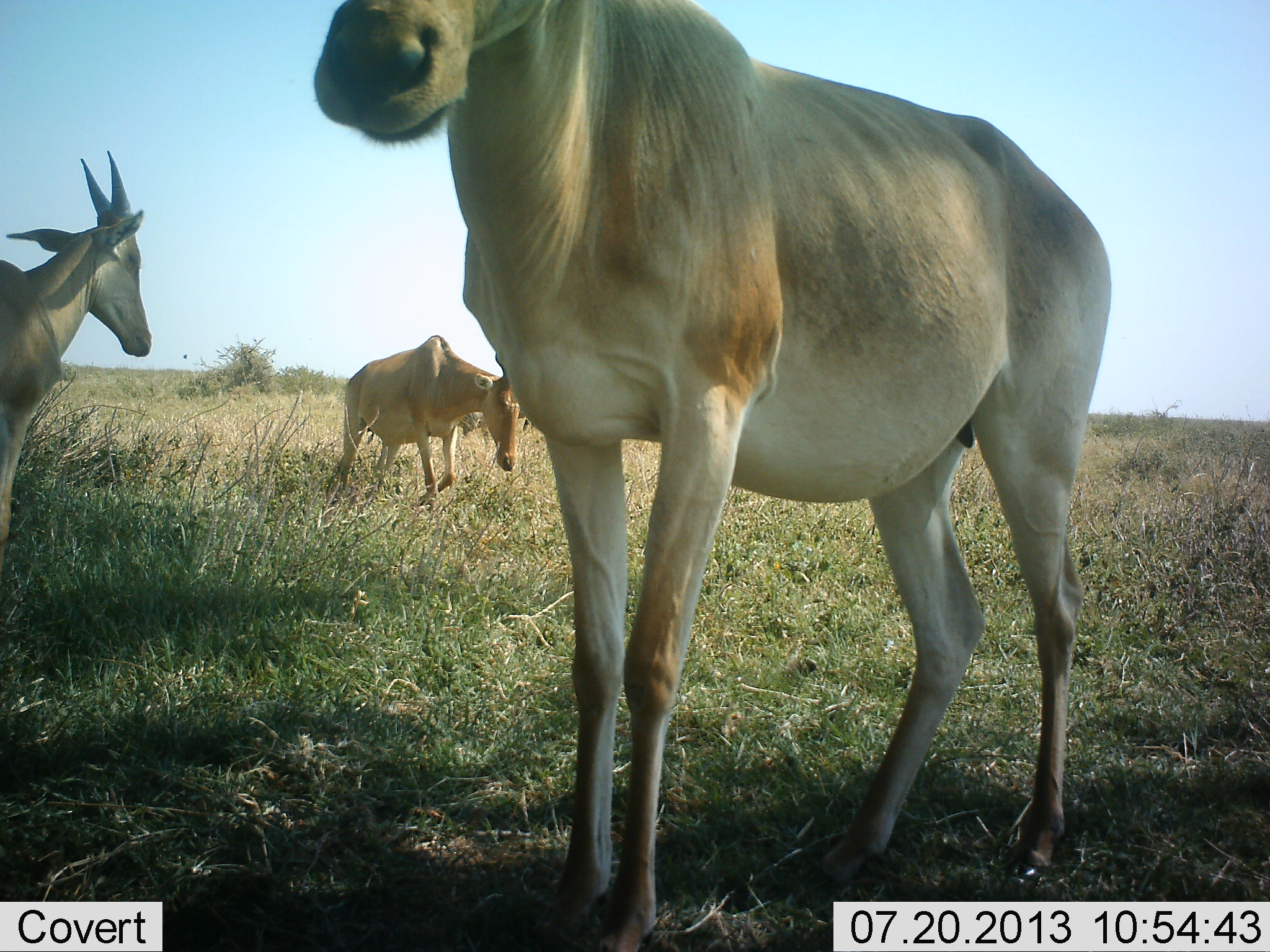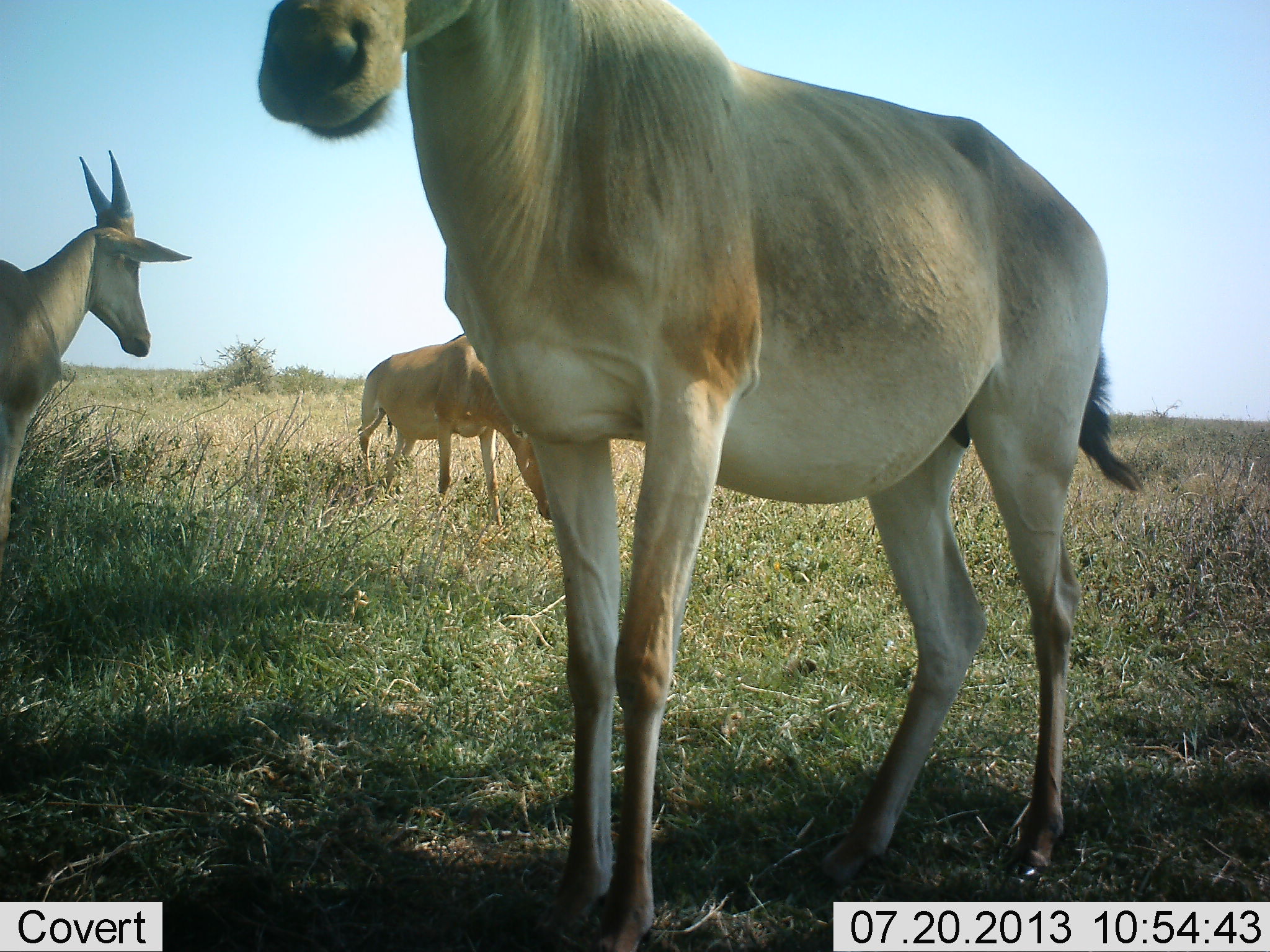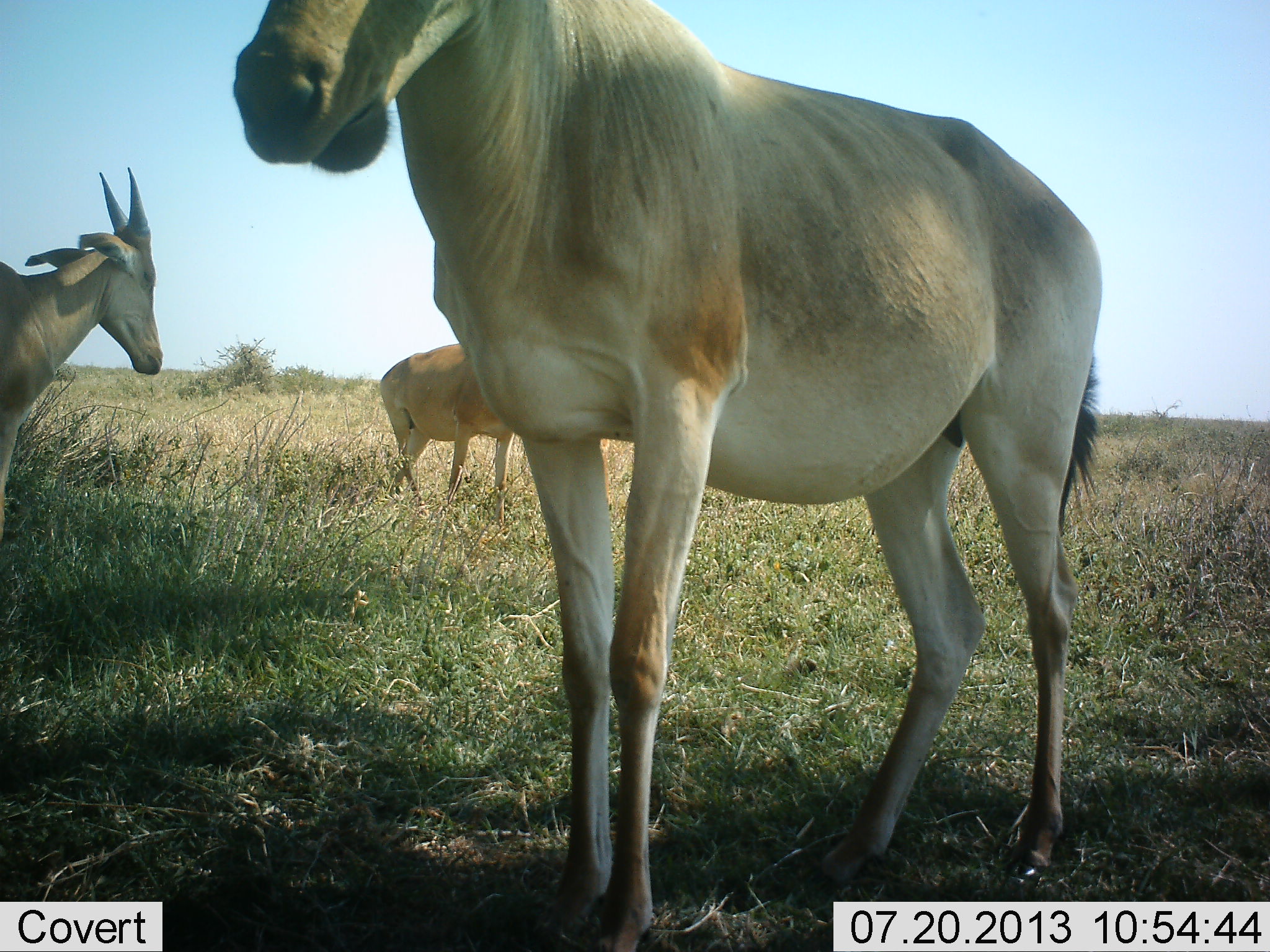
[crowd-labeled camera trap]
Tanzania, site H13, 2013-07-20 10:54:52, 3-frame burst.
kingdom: Animalia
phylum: Chordata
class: Mammalia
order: Artiodactyla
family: Bovidae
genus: Tragelaphus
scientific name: Tragelaphus oryx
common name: eland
Eland (Tragelaphus oryx), count 3. Behavior (volunteer vote fractions): standing 100%, resting 0%, moving 10%, interacting 0%. Young present (vote fraction): 0%. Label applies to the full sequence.